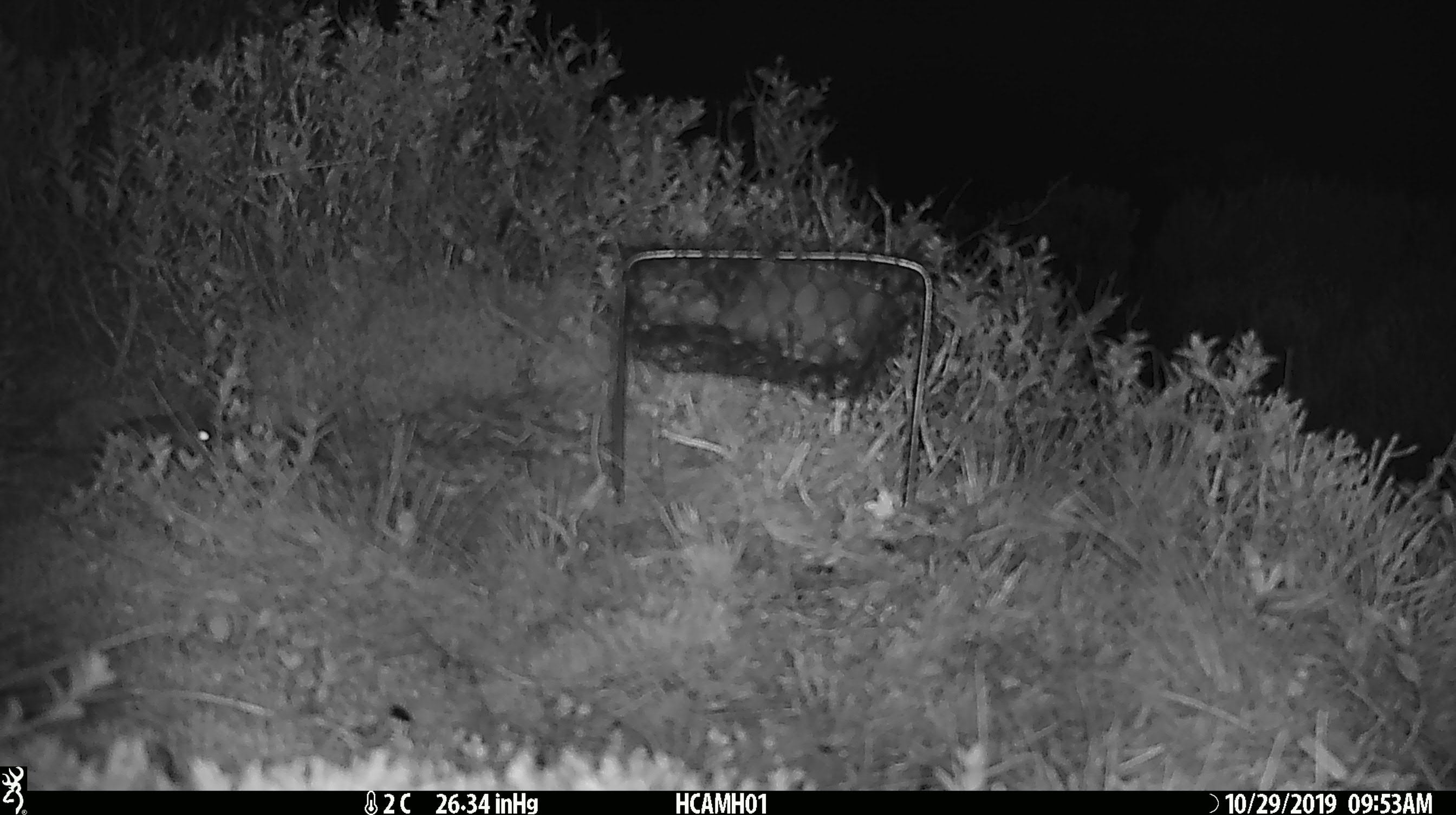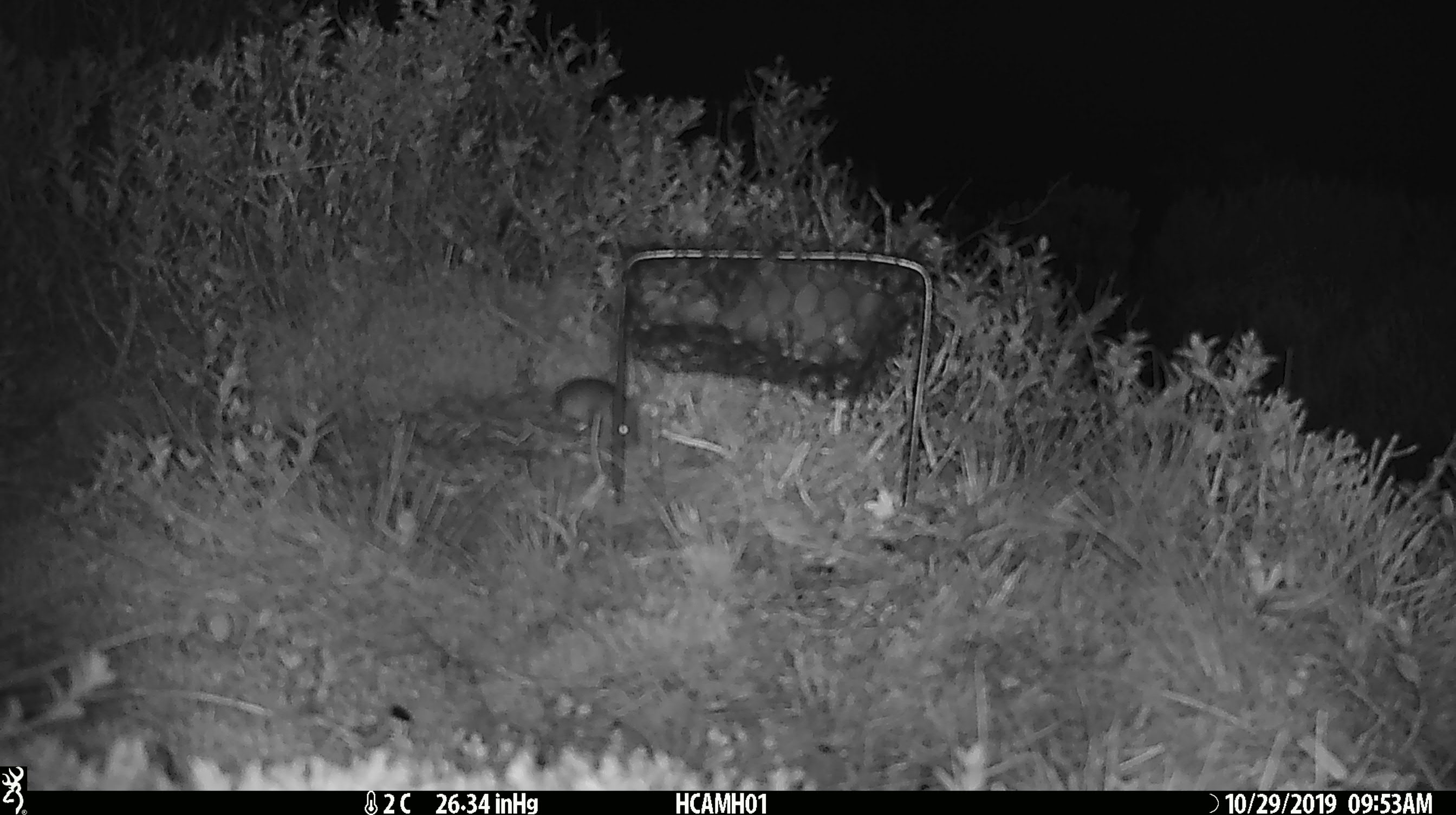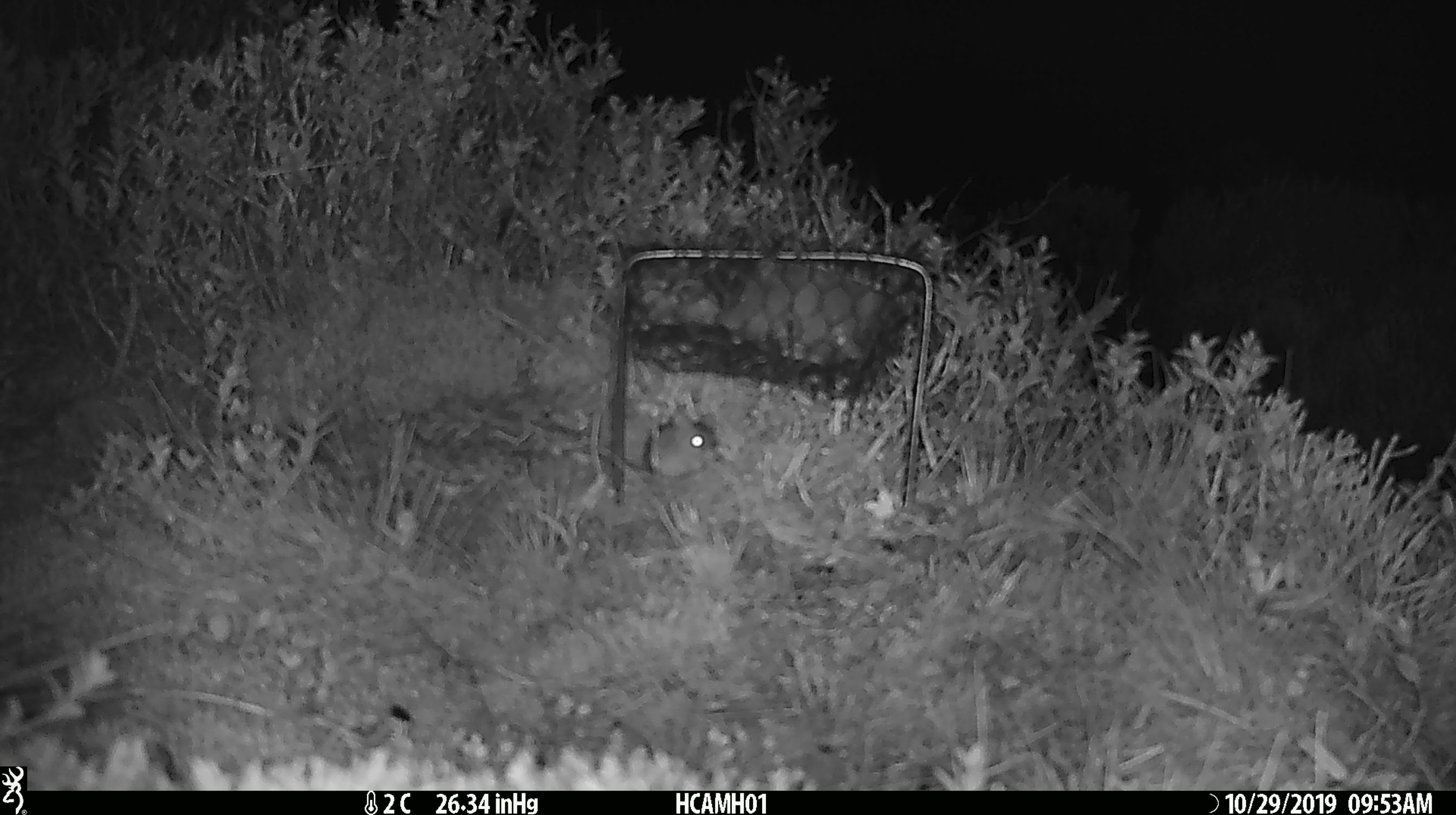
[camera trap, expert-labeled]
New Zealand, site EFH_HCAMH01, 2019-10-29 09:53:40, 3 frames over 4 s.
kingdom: Animalia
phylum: Chordata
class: Mammalia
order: Rodentia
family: Muridae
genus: Mus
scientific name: Mus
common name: mouse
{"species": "mouse (Mus)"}